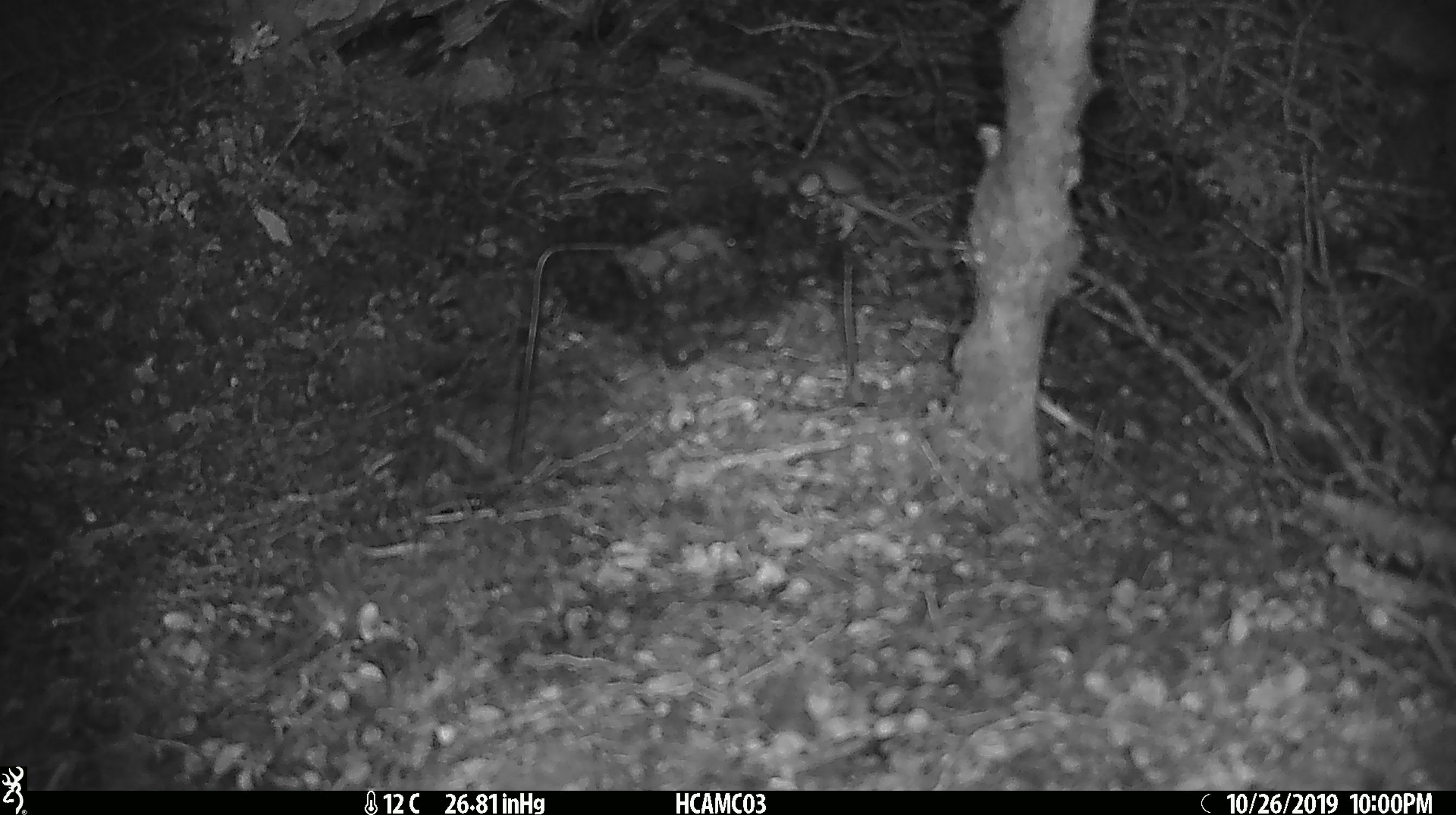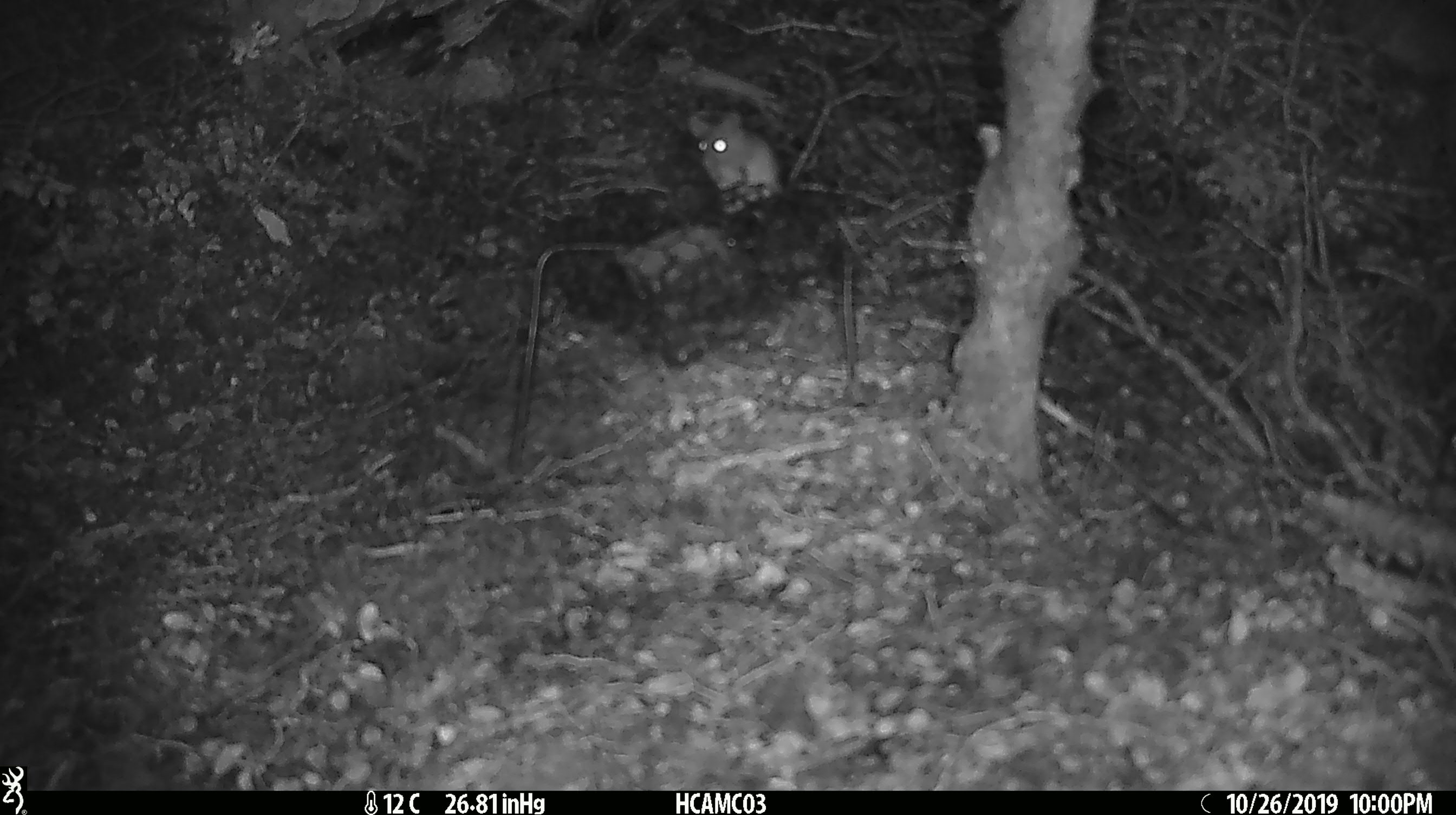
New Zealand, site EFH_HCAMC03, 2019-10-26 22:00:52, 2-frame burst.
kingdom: Animalia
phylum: Chordata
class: Mammalia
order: Rodentia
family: Muridae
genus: Mus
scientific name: Mus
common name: mouse